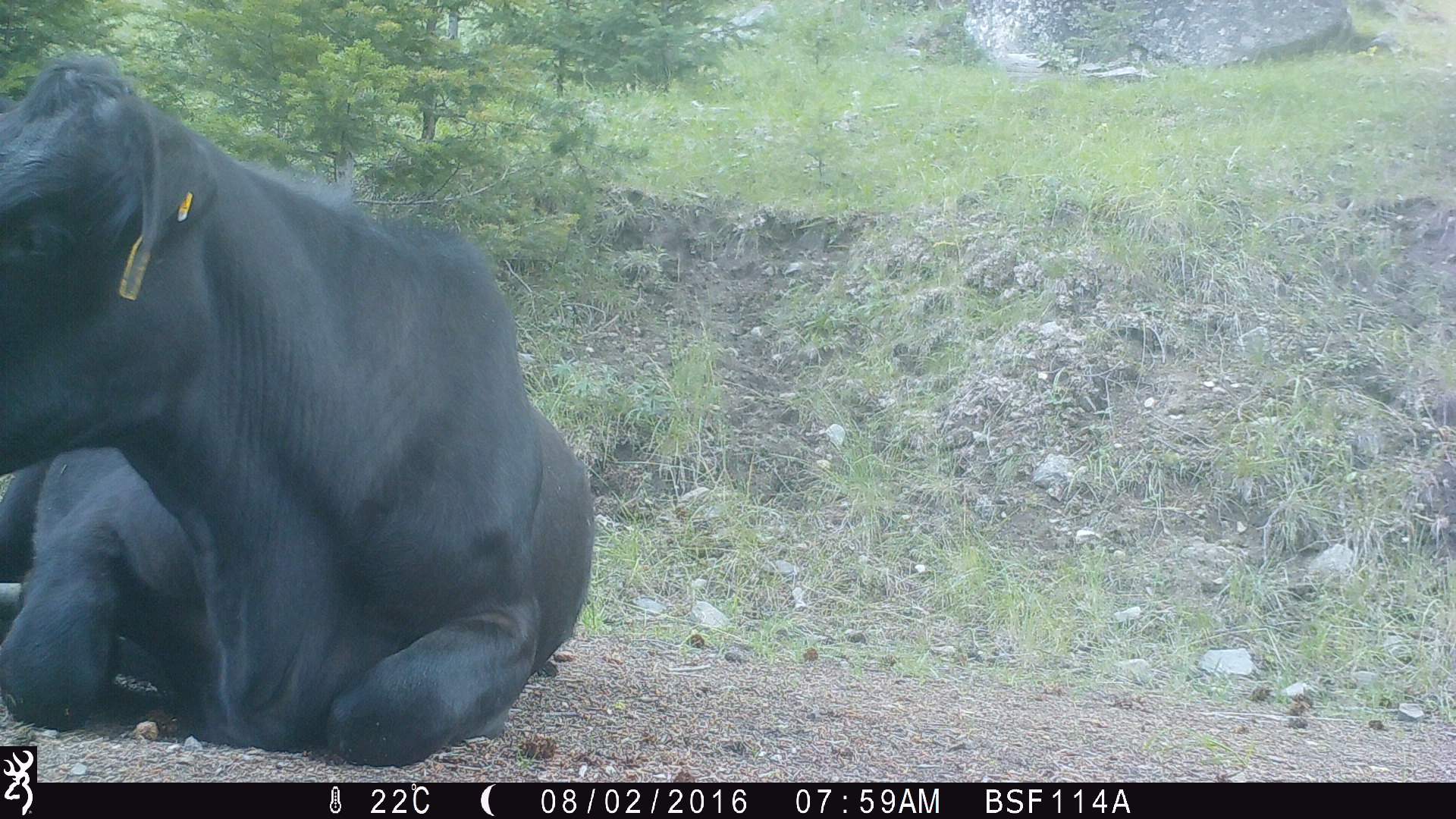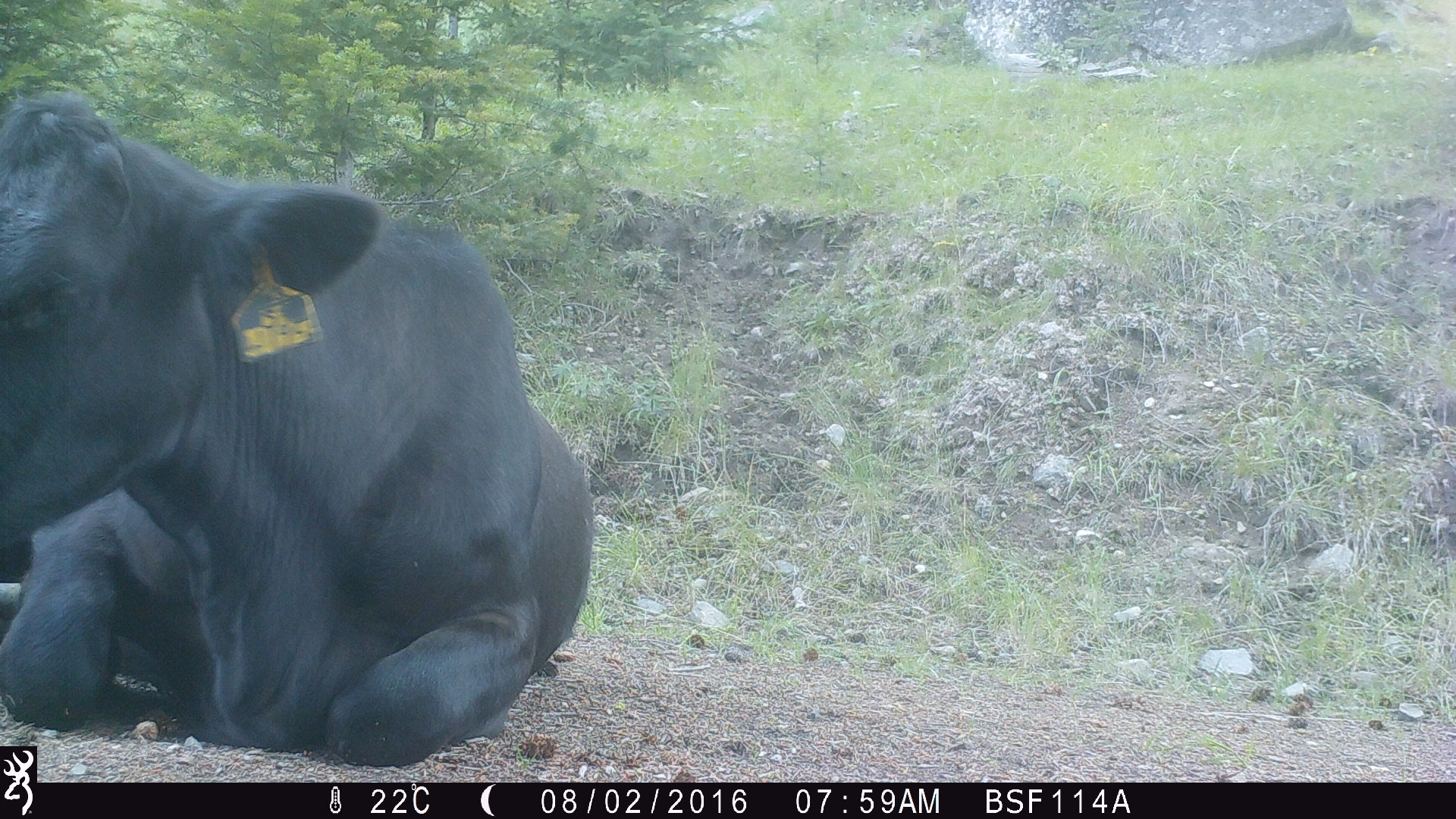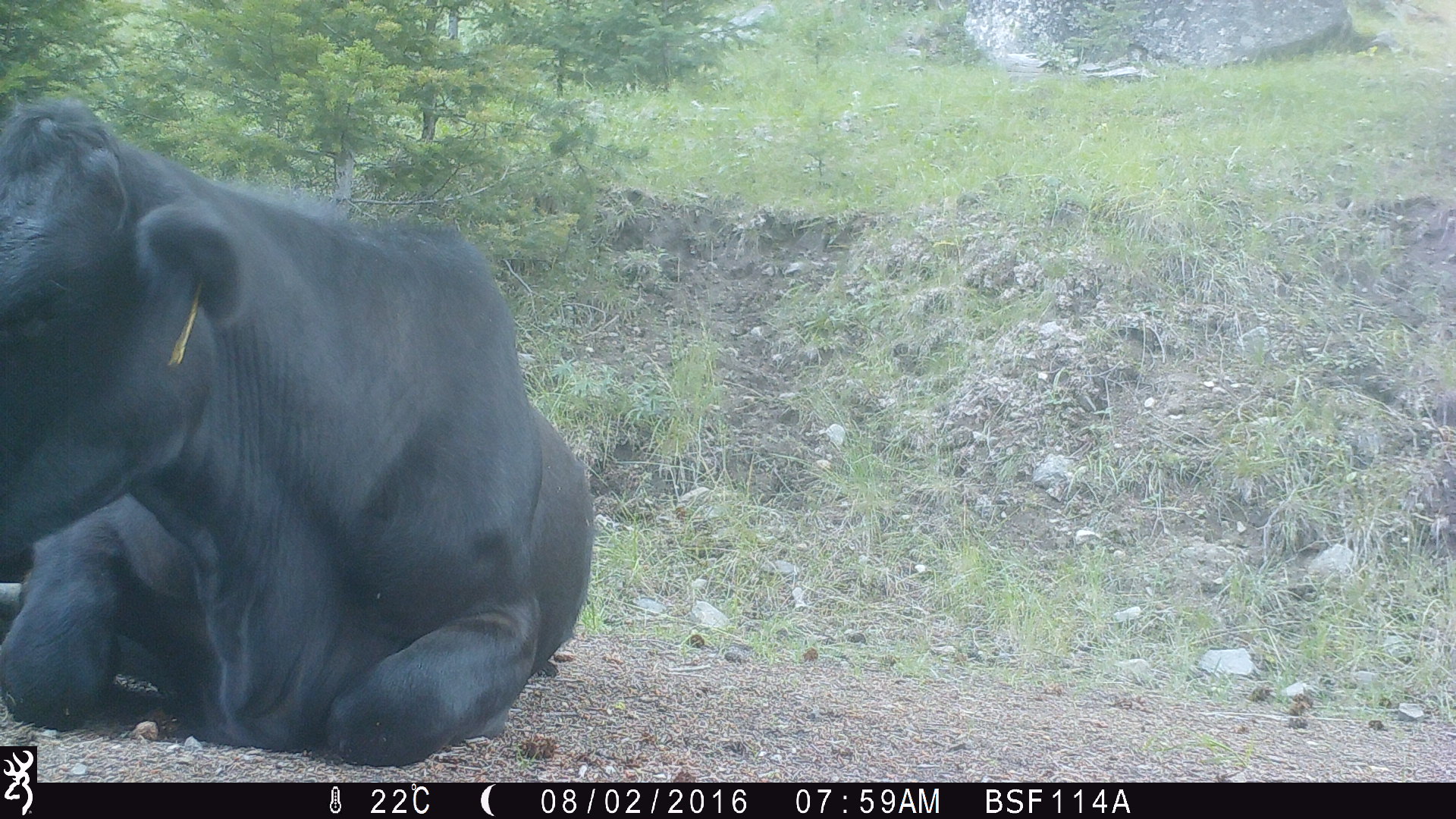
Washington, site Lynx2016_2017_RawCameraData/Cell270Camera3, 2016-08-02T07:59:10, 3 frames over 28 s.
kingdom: Animalia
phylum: Chordata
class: Mammalia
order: Artiodactyla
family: Bovidae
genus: Bos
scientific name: Bos taurus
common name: domestic cattle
Domestic cattle (Bos taurus). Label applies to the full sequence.